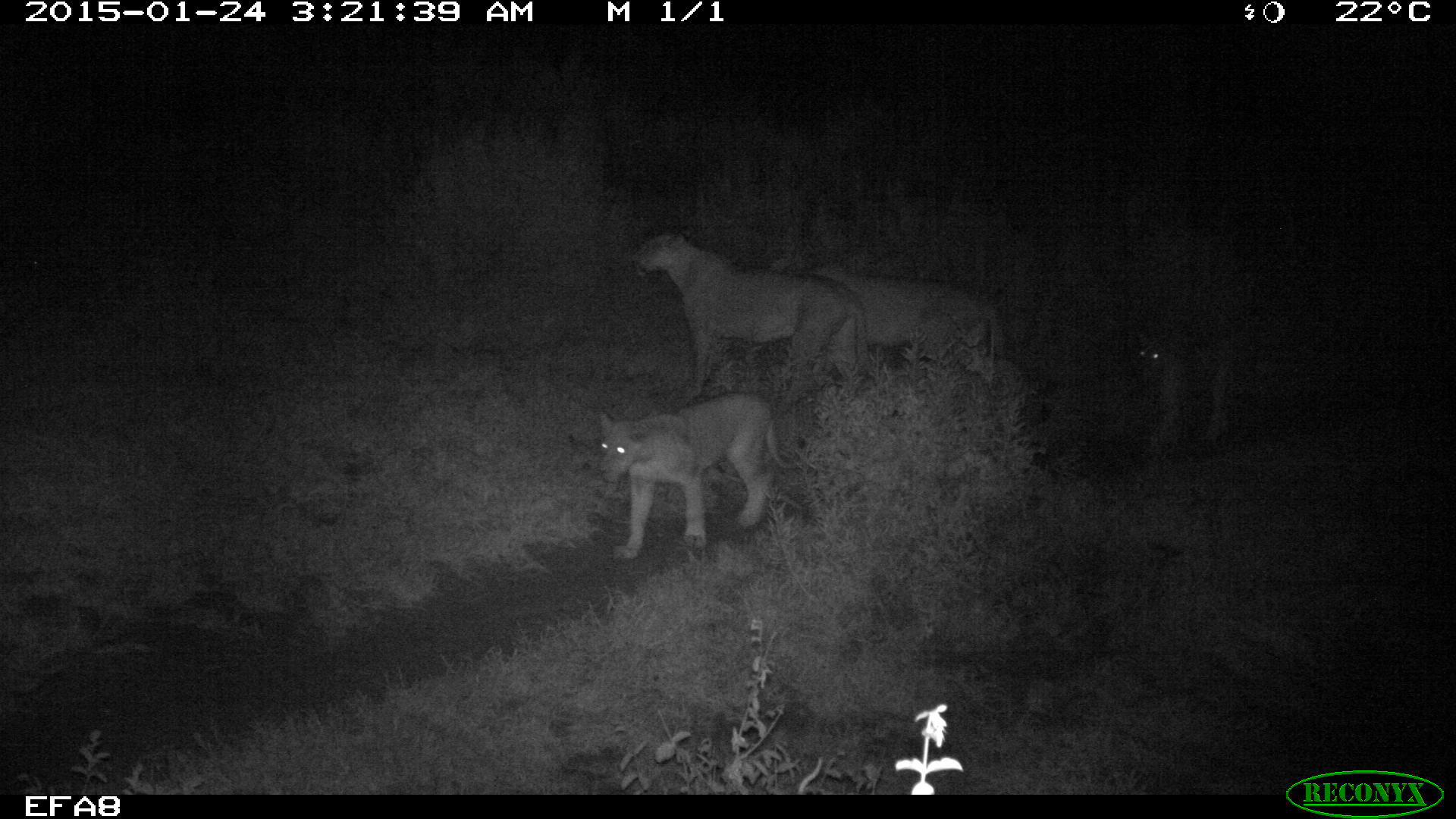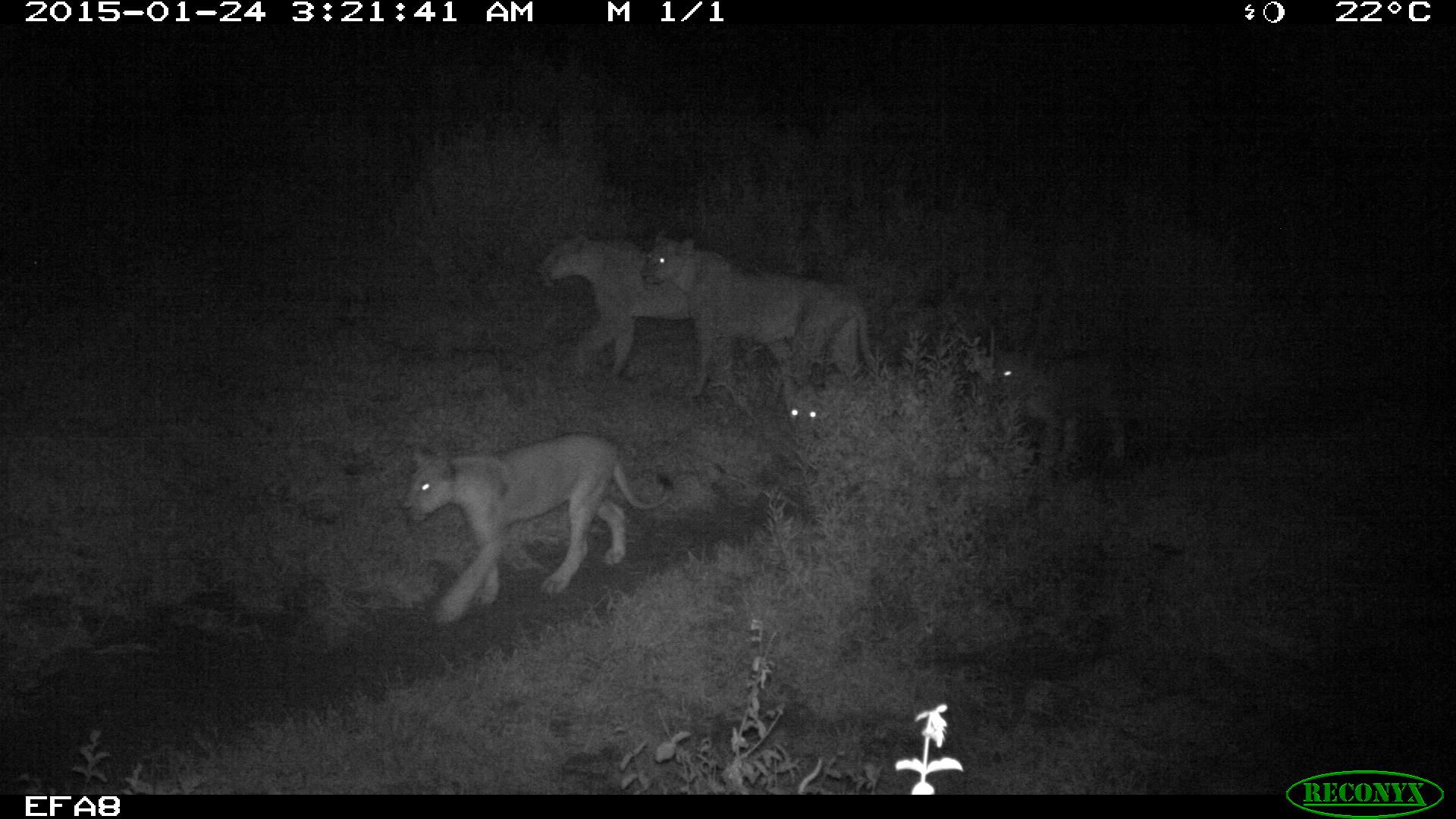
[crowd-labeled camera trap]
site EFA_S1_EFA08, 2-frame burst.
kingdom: Animalia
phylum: Chordata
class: Mammalia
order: Carnivora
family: Felidae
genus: Panthera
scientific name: Panthera leo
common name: lion cub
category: lioncub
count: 3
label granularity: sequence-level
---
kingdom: Animalia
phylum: Chordata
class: Mammalia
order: Carnivora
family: Felidae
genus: Panthera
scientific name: Panthera leo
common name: lion female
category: lionfemale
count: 5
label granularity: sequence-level